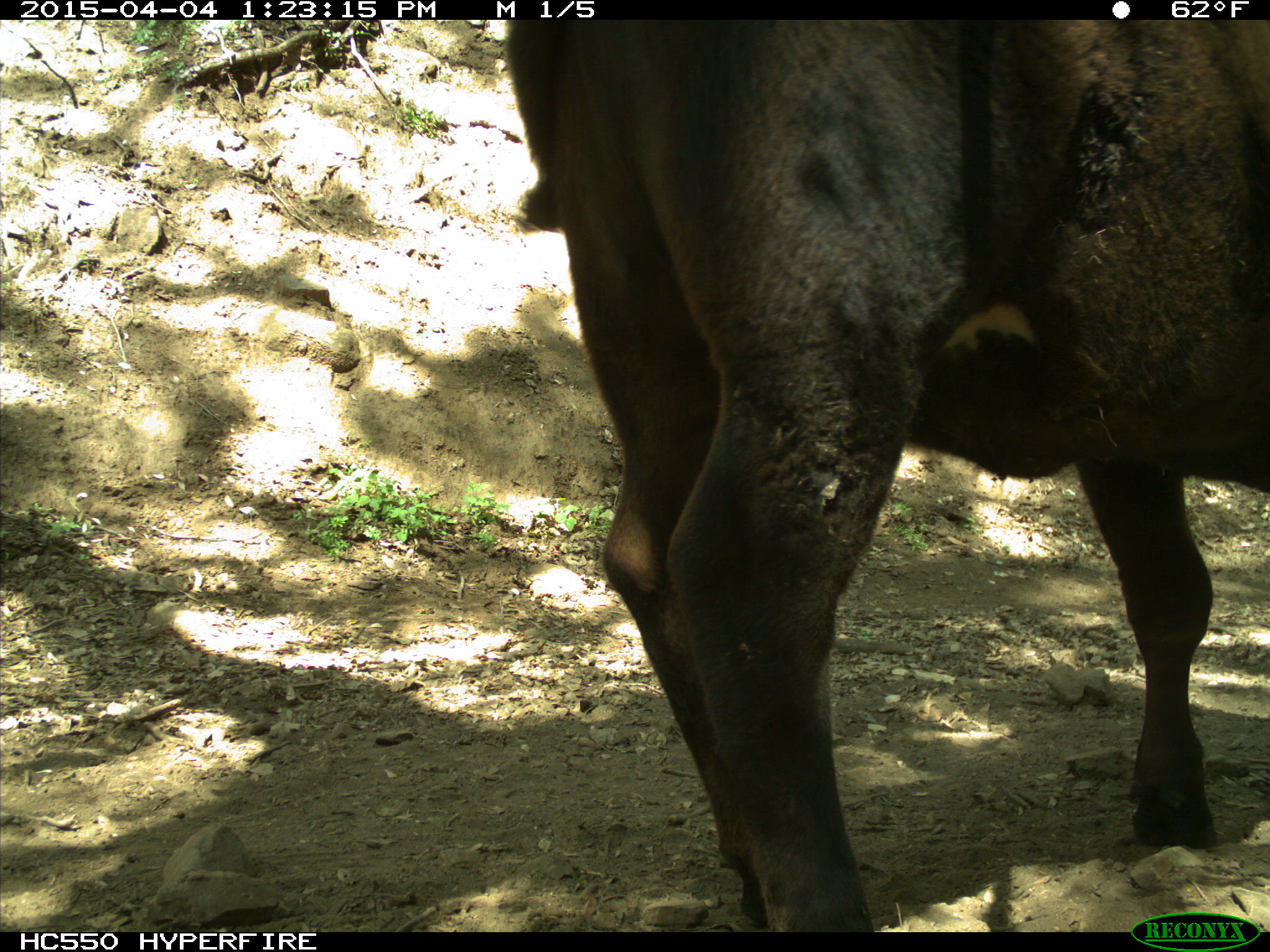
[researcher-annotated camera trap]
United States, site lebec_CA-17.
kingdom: Animalia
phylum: Chordata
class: Mammalia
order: Artiodactyla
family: Bovidae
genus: Bos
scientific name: Bos taurus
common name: domestic cow